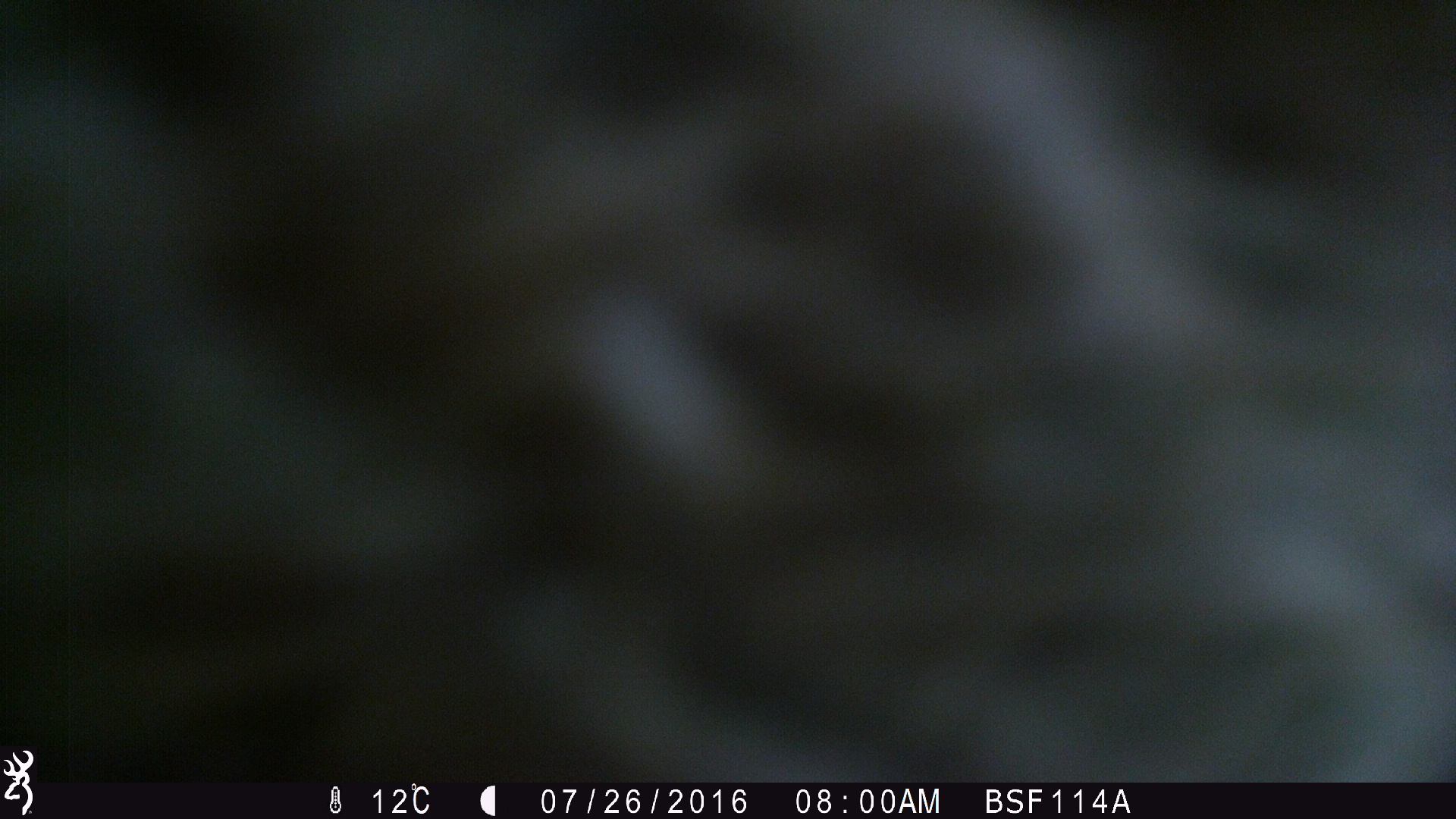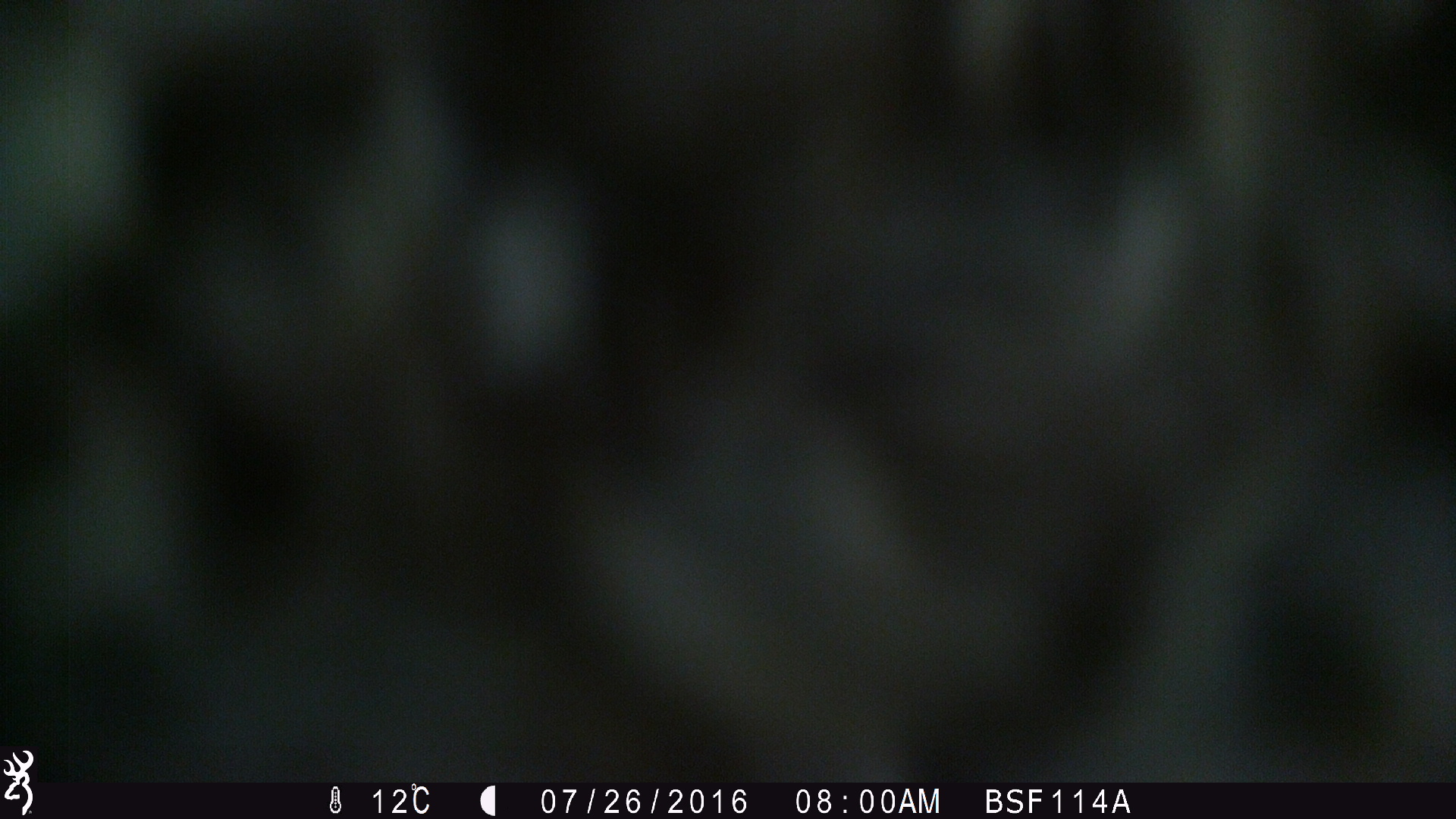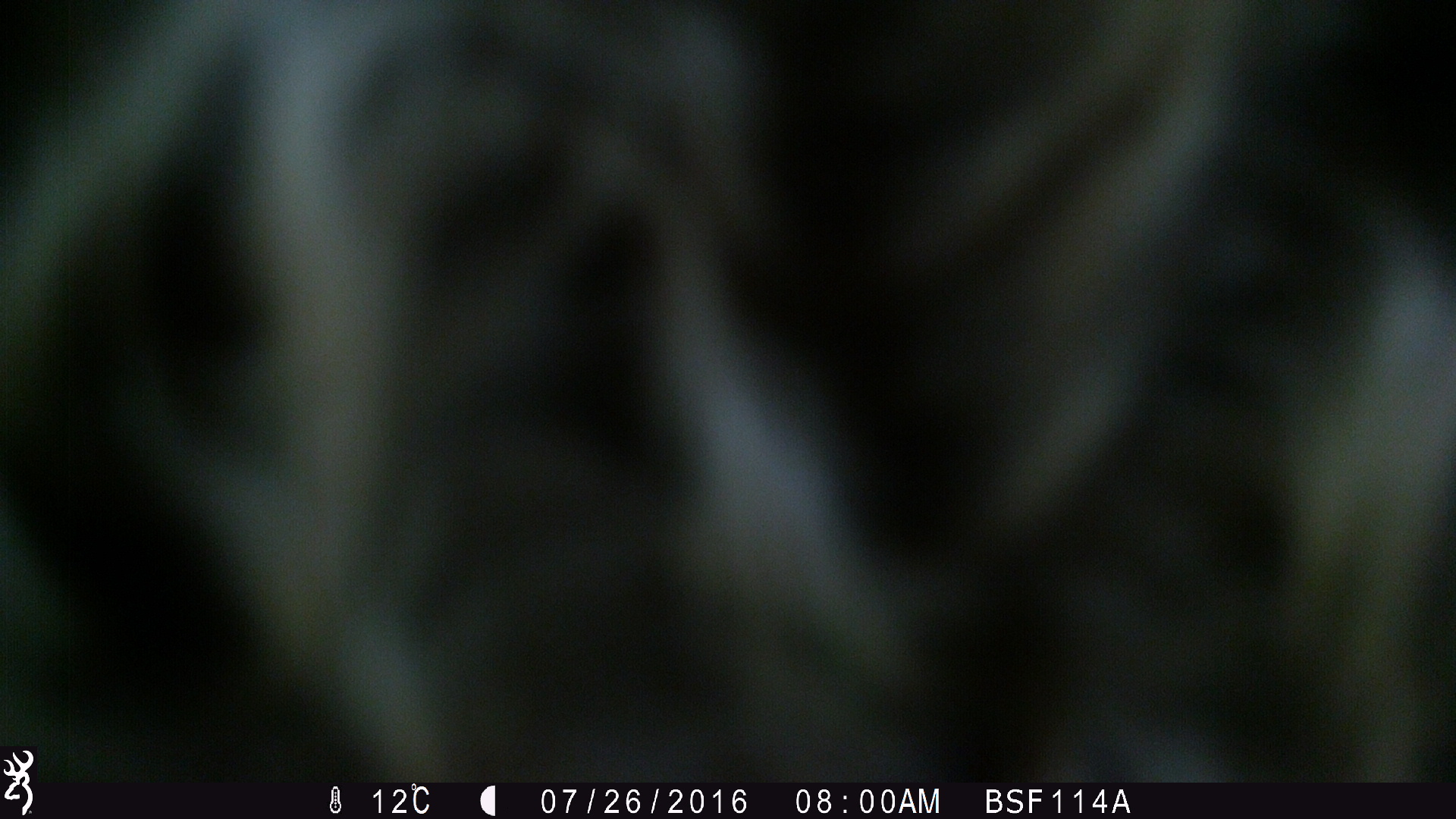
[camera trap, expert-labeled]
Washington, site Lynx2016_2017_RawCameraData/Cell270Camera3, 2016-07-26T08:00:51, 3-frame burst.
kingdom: Animalia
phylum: Chordata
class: Mammalia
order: Artiodactyla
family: Bovidae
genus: Bos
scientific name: Bos taurus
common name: domestic cattle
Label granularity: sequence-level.